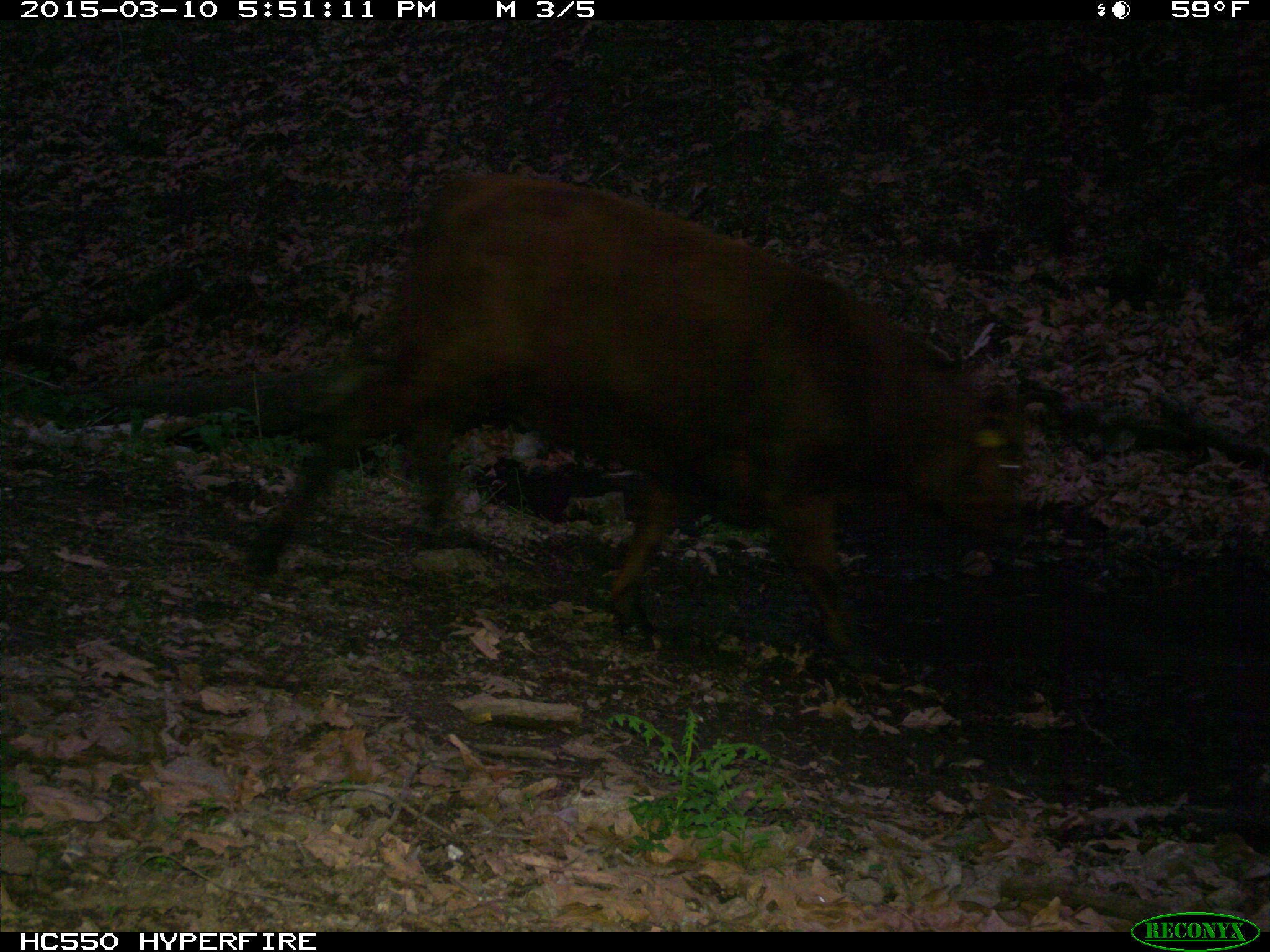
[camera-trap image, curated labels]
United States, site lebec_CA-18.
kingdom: Animalia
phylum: Chordata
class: Mammalia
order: Artiodactyla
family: Bovidae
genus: Bos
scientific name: Bos taurus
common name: domestic cow